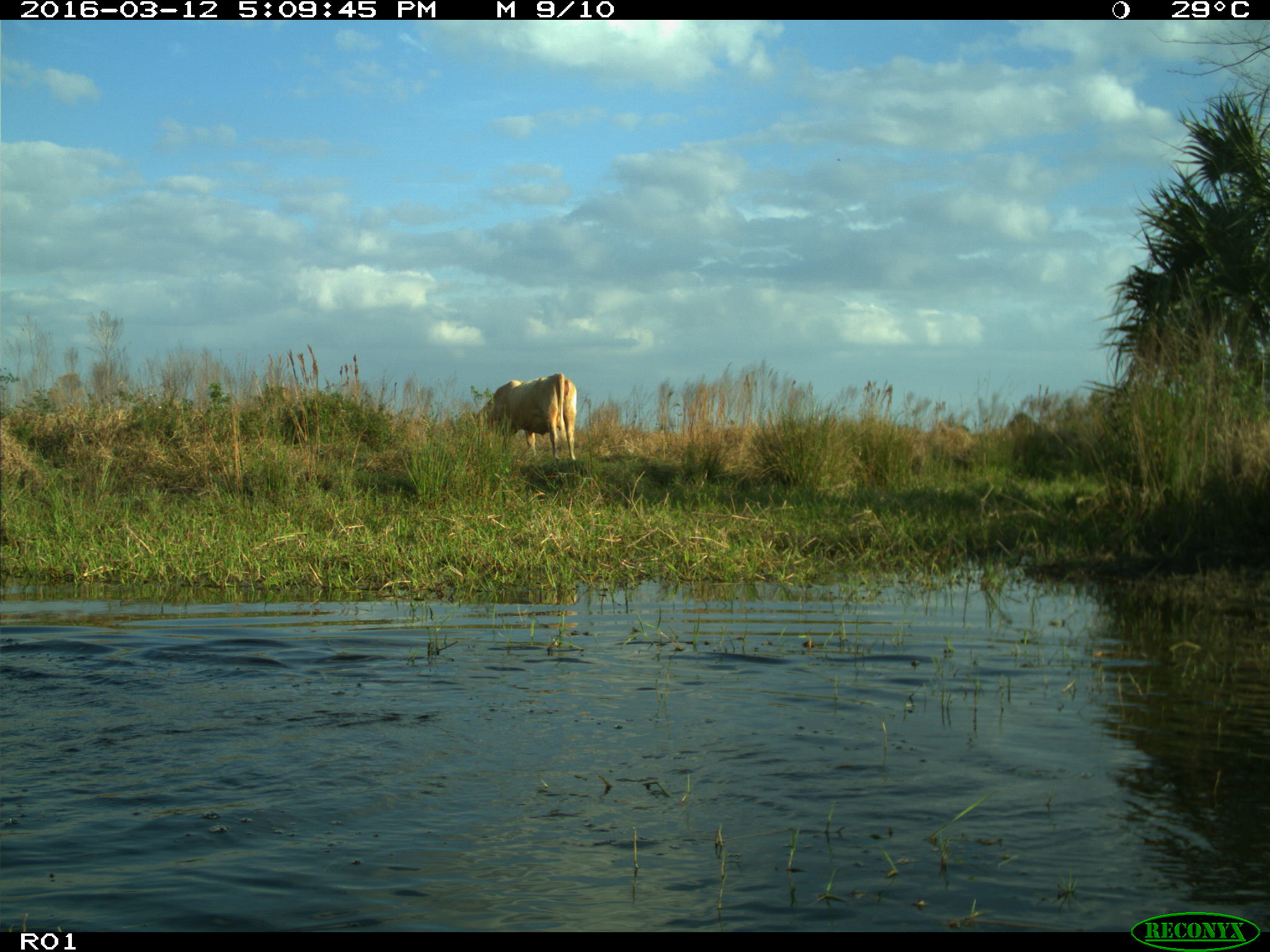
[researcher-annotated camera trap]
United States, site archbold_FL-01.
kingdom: Animalia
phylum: Chordata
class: Mammalia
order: Artiodactyla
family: Bovidae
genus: Bos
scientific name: Bos taurus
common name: domestic cow